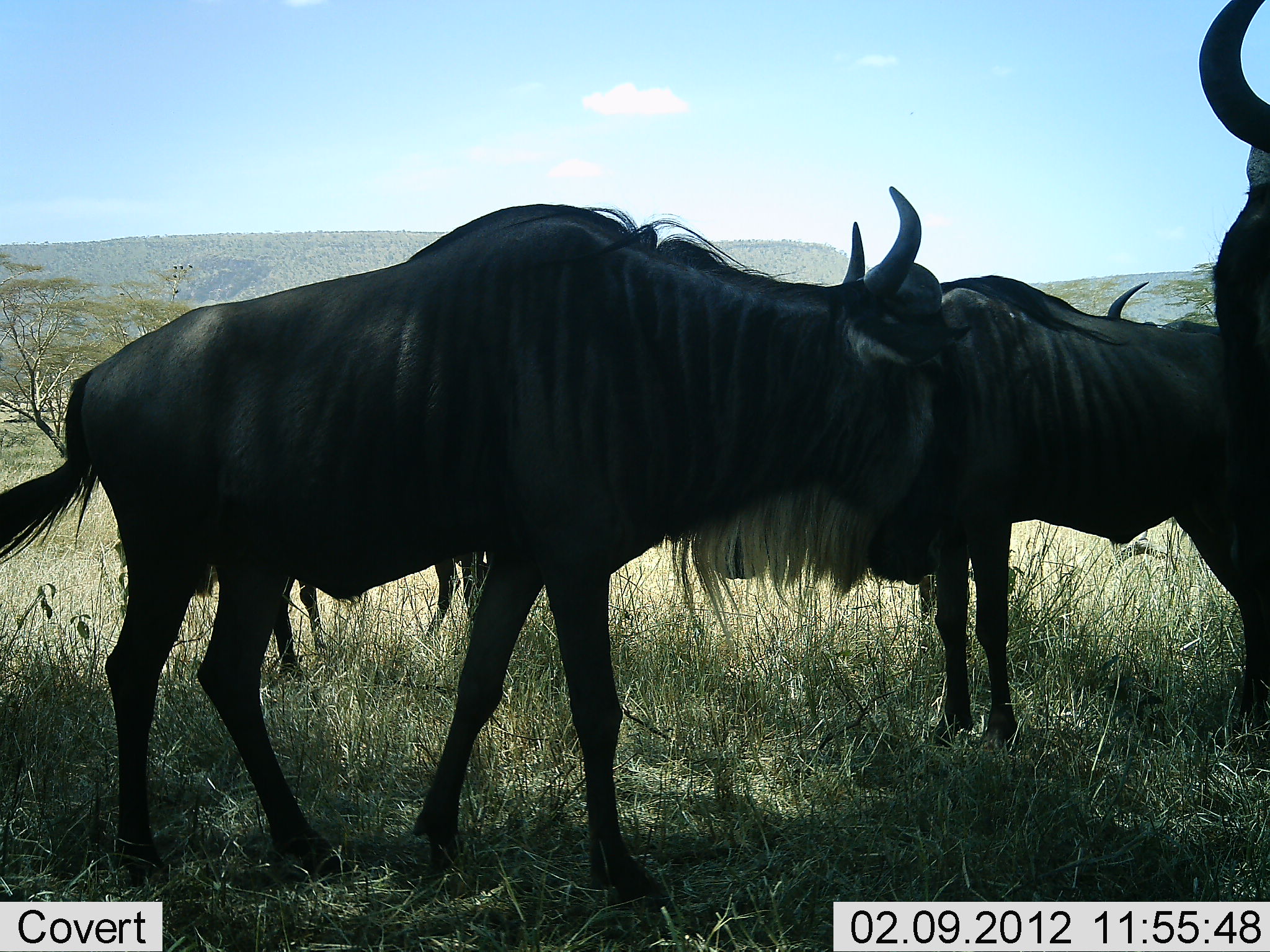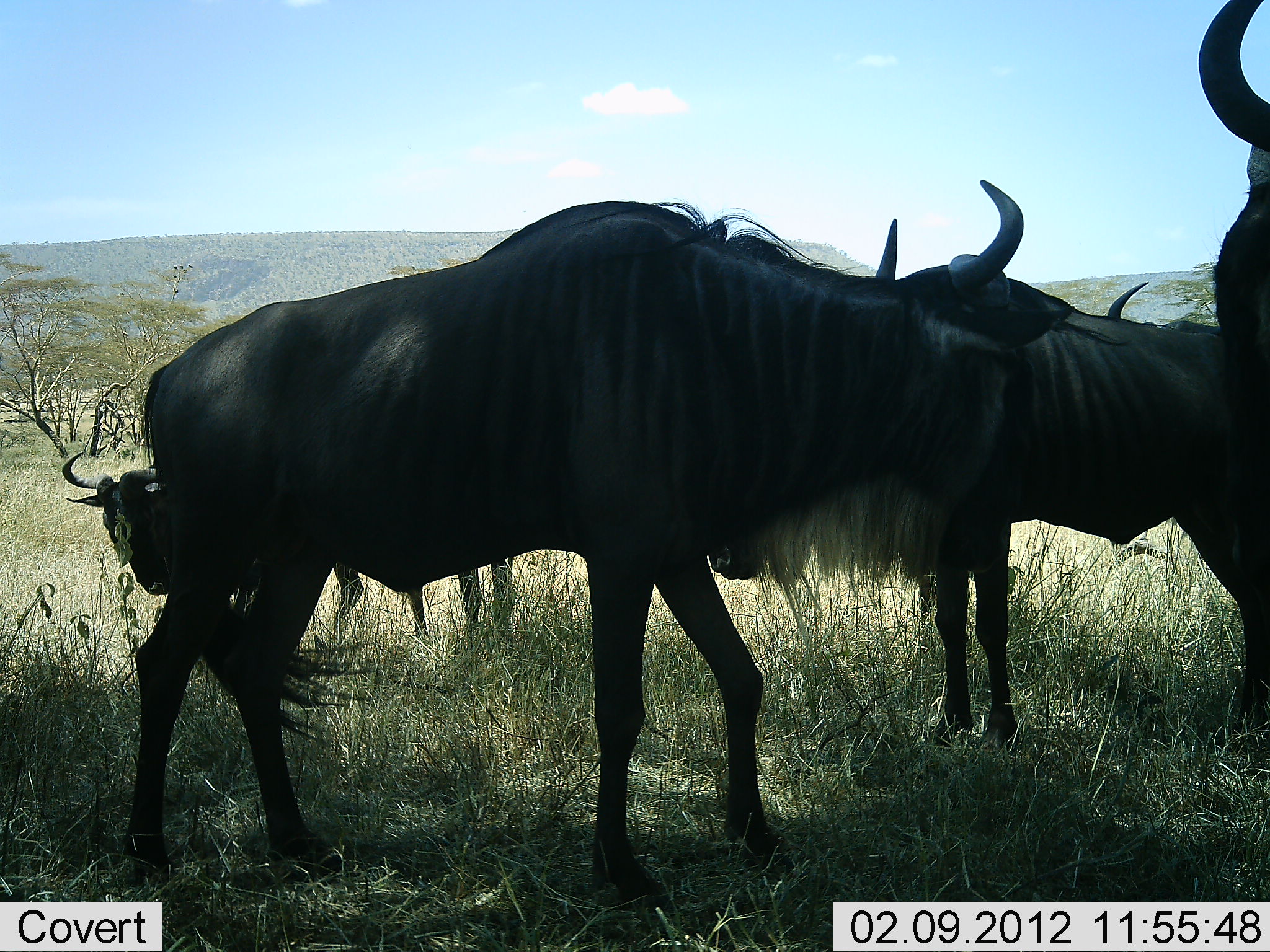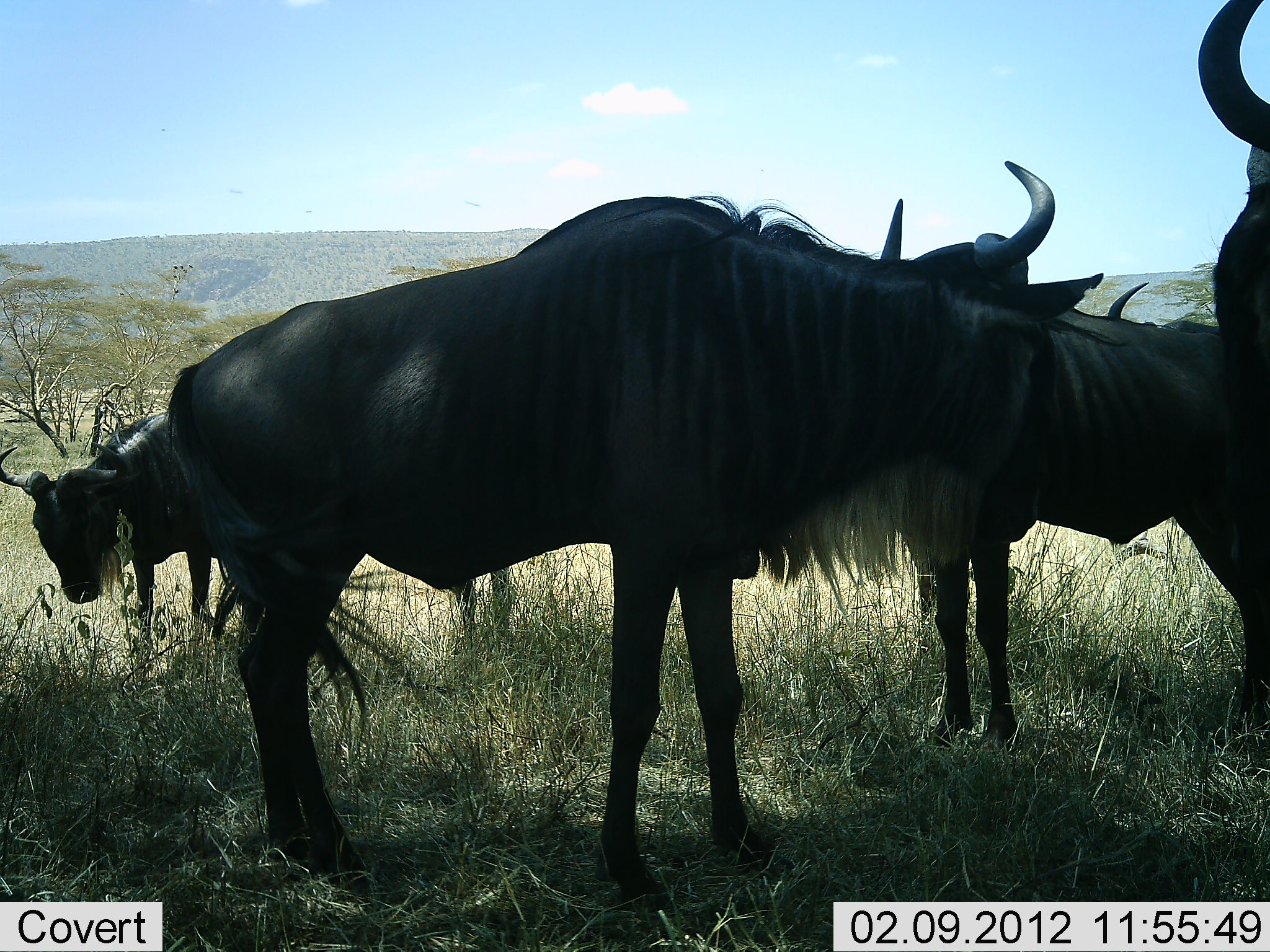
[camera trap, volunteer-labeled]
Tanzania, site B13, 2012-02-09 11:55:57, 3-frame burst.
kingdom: Animalia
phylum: Chordata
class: Mammalia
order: Artiodactyla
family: Bovidae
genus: Connochaetes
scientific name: Connochaetes taurinus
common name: blue wildebeest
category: wildebeest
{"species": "wildebeest (blue wildebeest) (Connochaetes taurinus)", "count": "5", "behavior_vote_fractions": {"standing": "88%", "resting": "8%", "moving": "36%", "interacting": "8%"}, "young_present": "4%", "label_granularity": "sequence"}